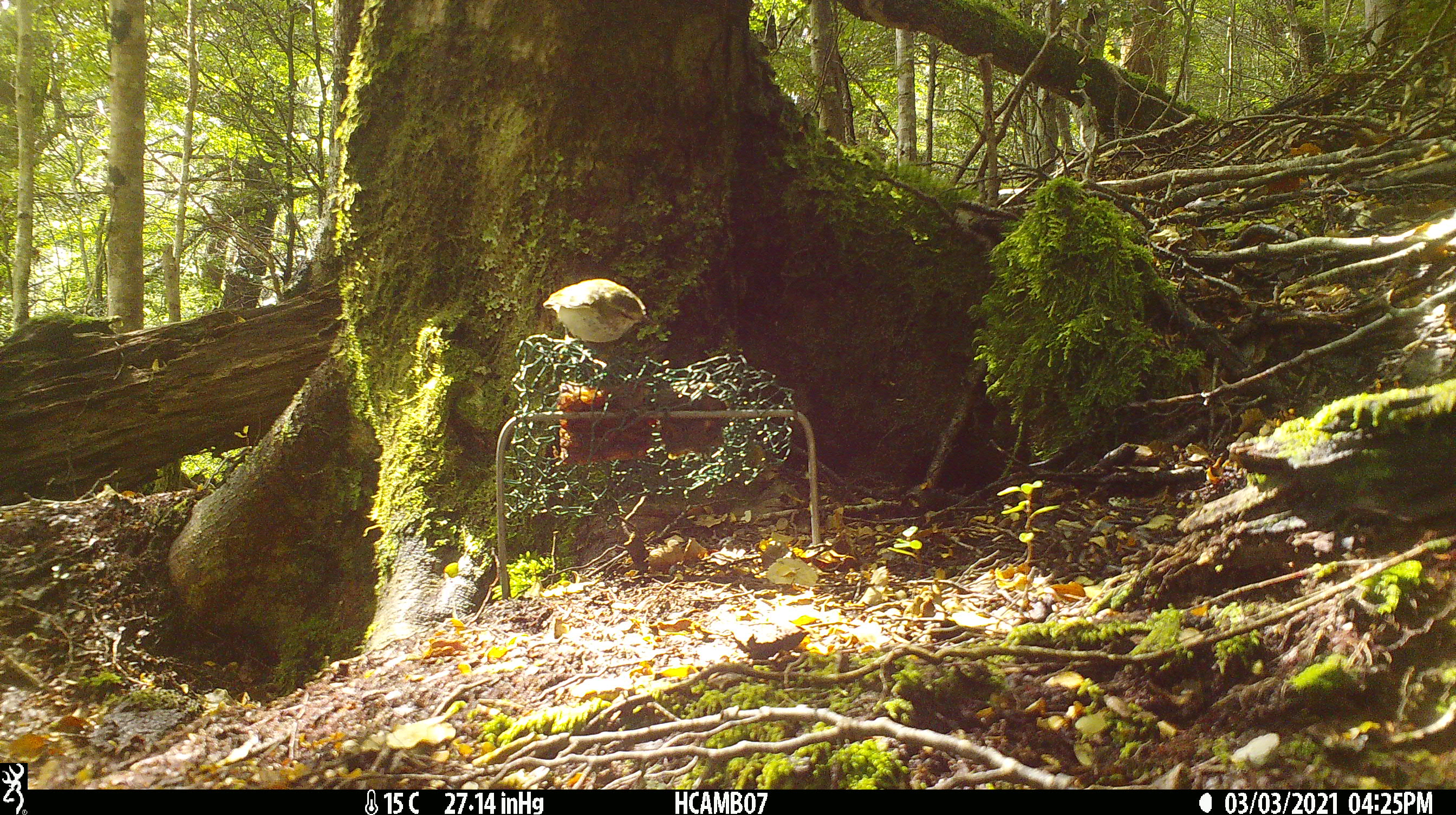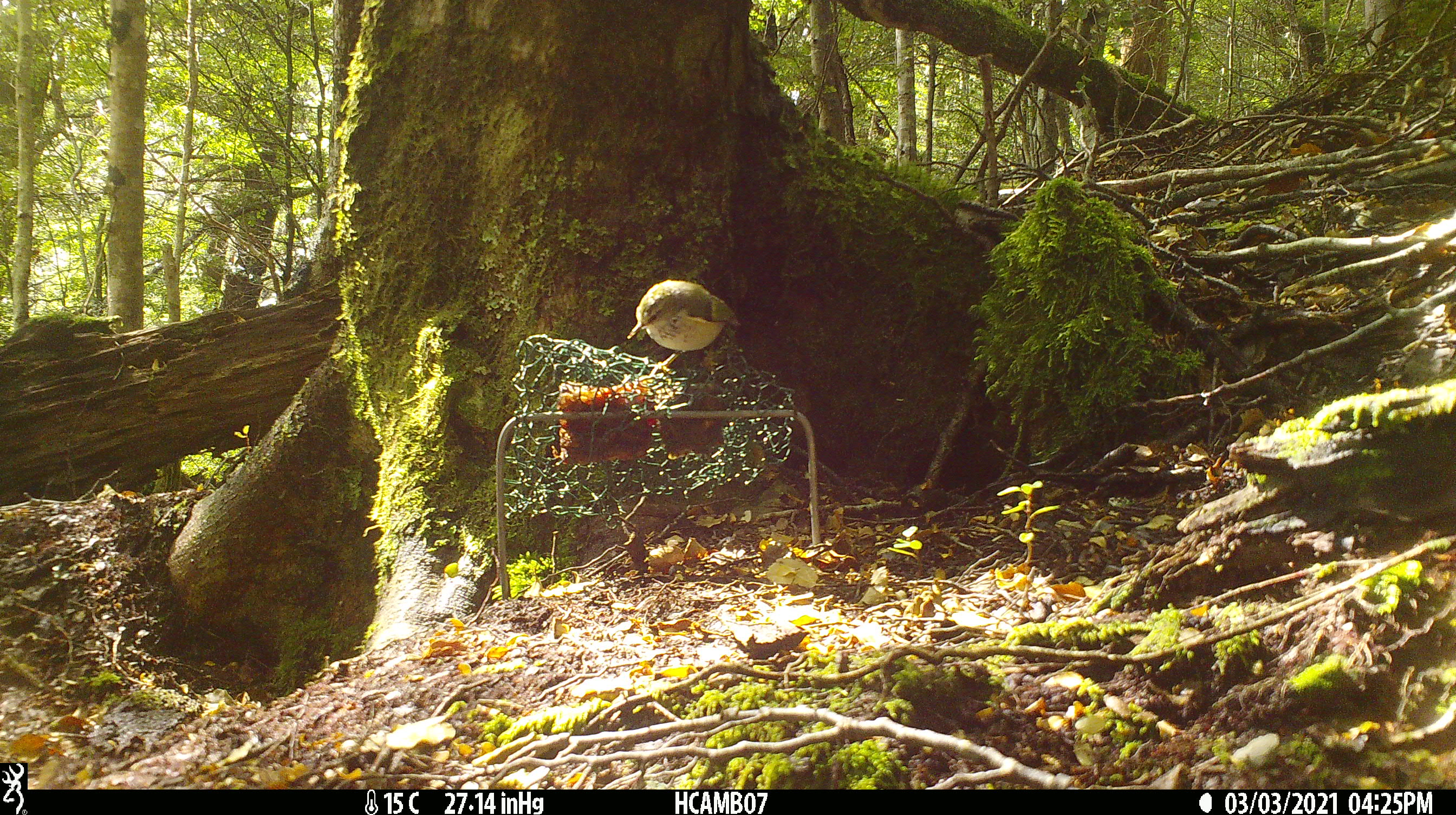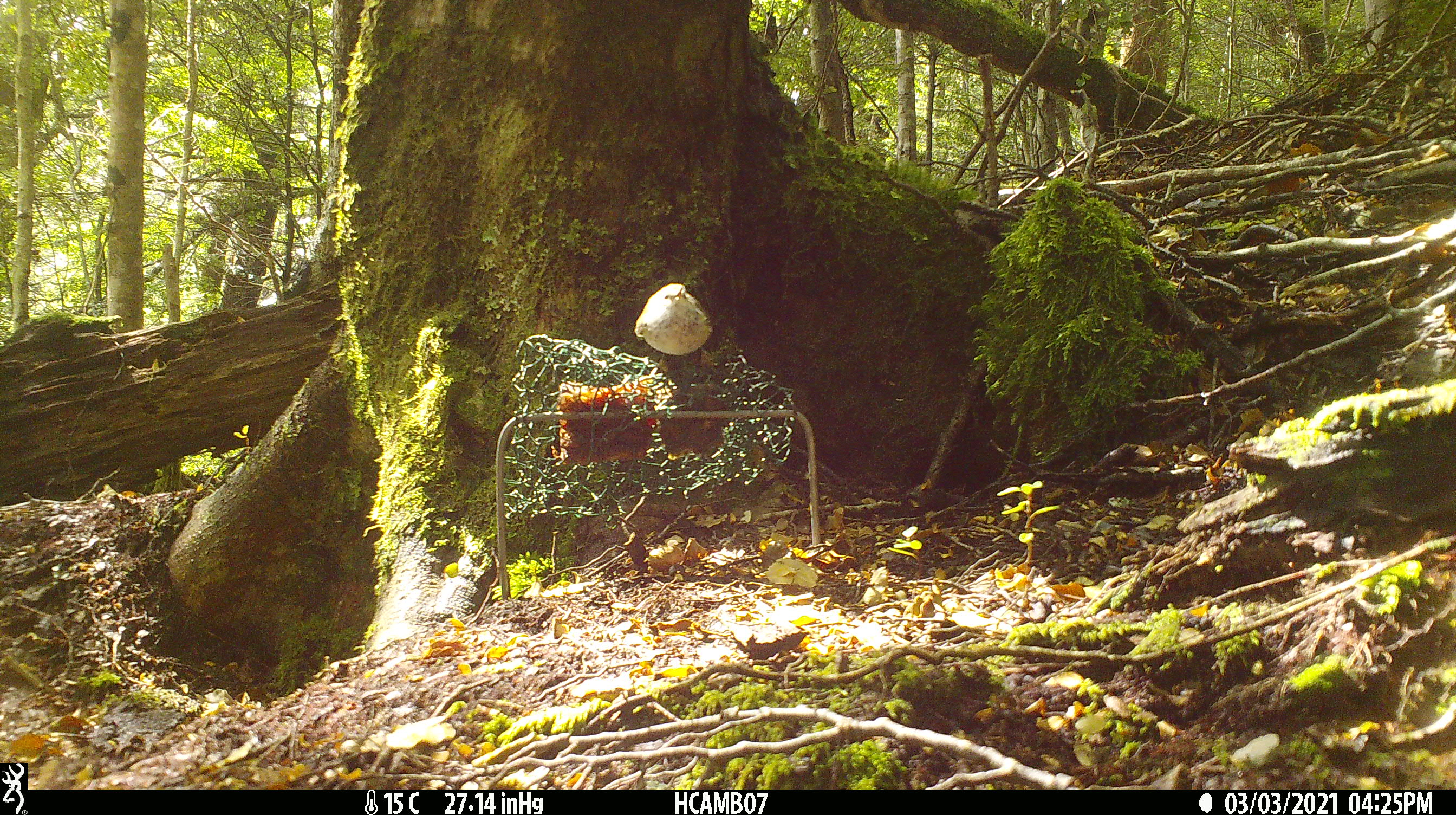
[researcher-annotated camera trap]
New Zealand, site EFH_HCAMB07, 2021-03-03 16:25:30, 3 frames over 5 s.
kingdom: Animalia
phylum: Chordata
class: Aves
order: Passeriformes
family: Acanthisittidae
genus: Acanthisitta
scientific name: Acanthisitta chloris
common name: rifleman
Rifleman (Acanthisitta chloris).